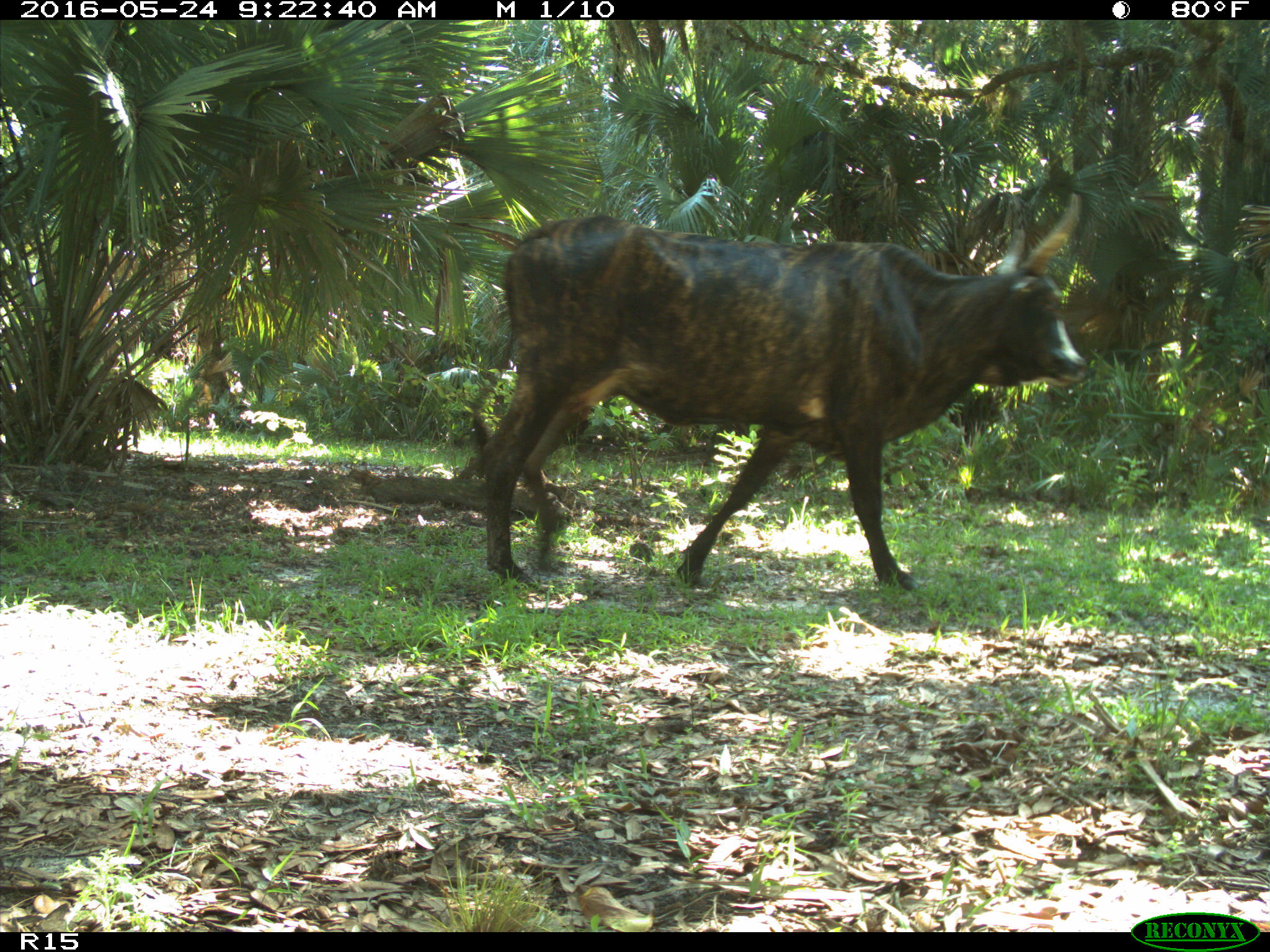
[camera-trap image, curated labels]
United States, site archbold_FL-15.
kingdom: Animalia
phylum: Chordata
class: Mammalia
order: Artiodactyla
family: Bovidae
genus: Bos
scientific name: Bos taurus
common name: domestic cow